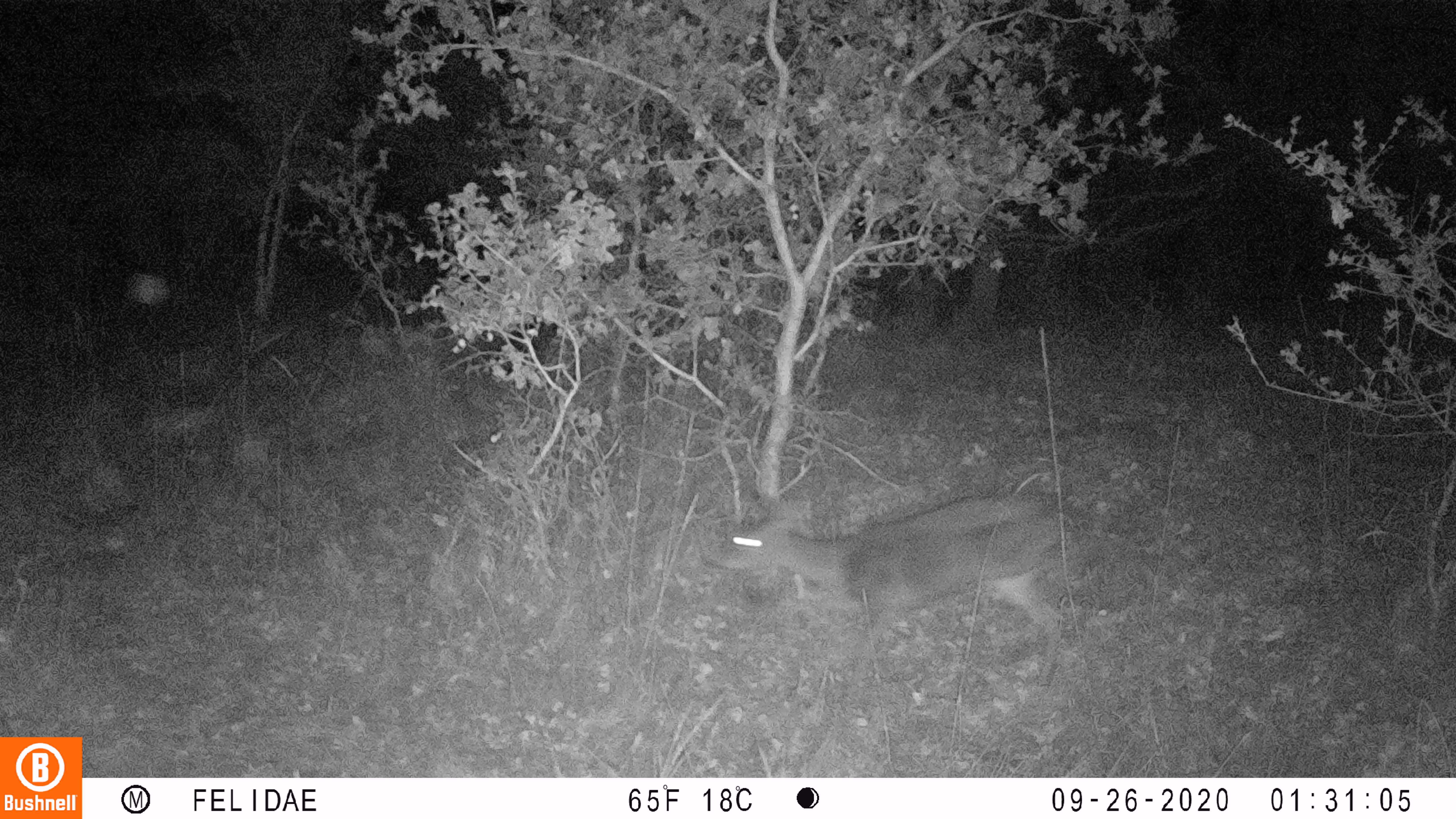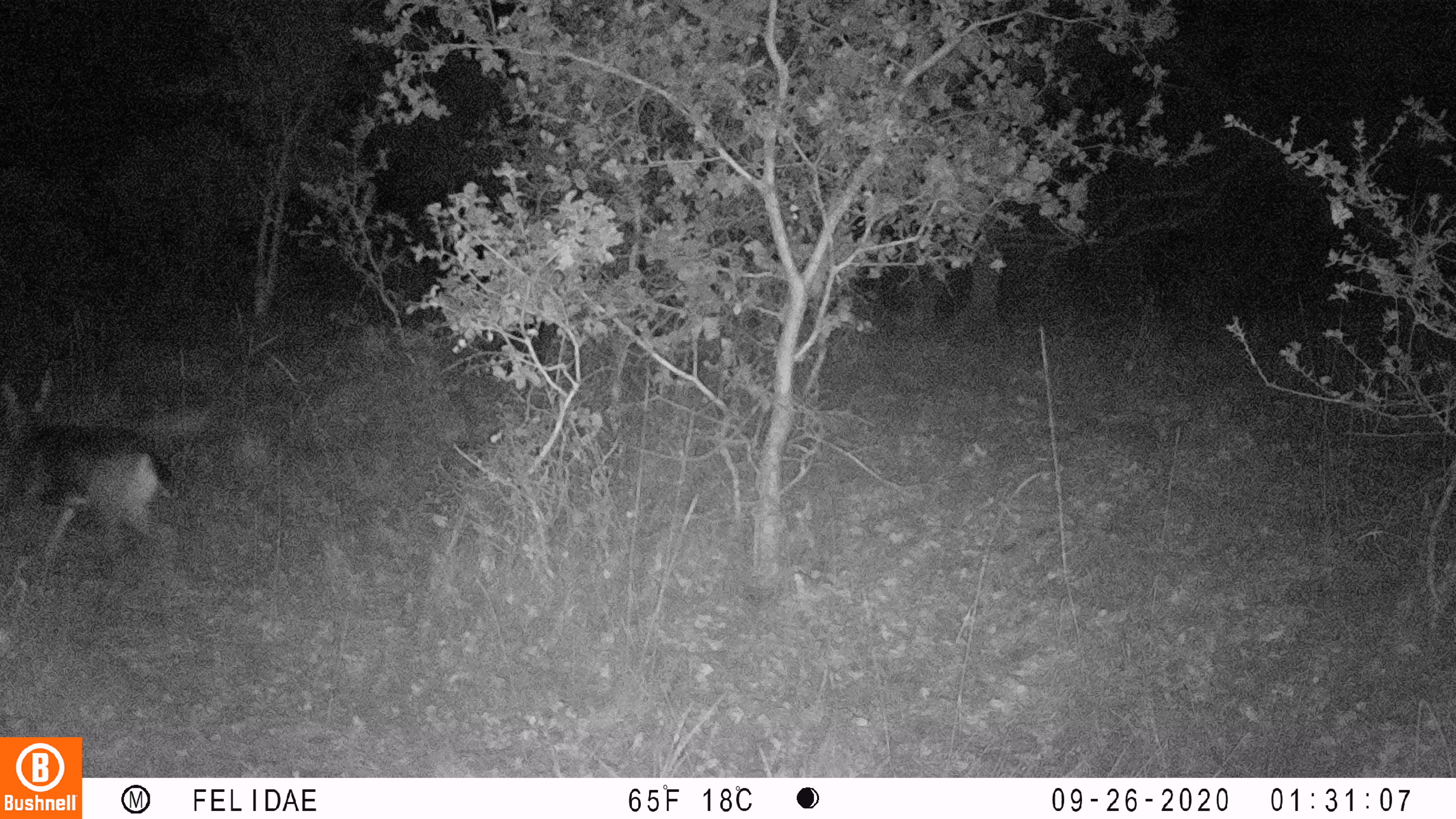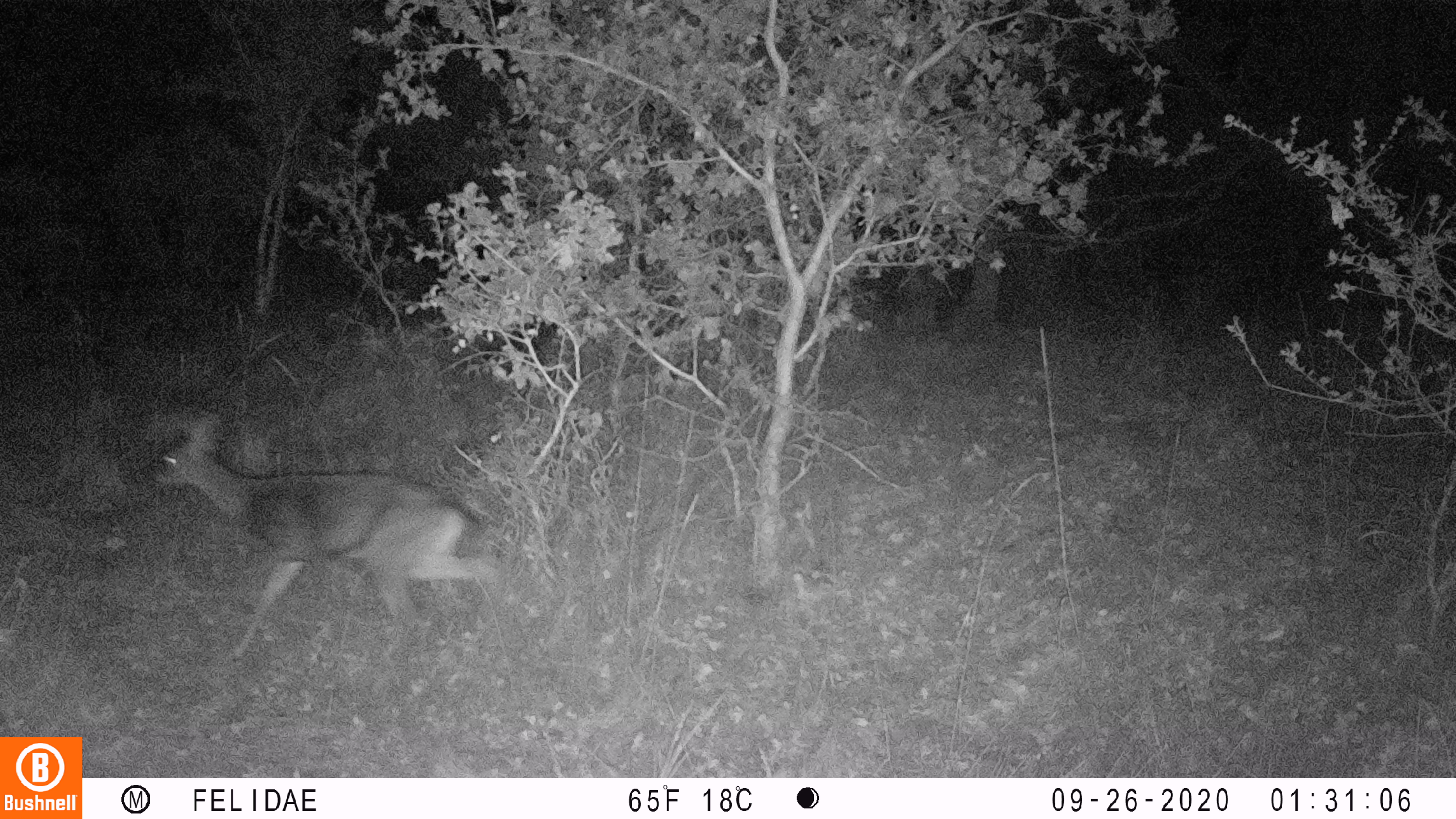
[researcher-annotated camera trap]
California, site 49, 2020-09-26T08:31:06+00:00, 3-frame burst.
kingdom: Animalia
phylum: Chordata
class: Mammalia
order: Artiodactyla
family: Cervidae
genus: Odocoileus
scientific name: Odocoileus hemionus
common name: mule deer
Mule deer (Odocoileus hemionus).